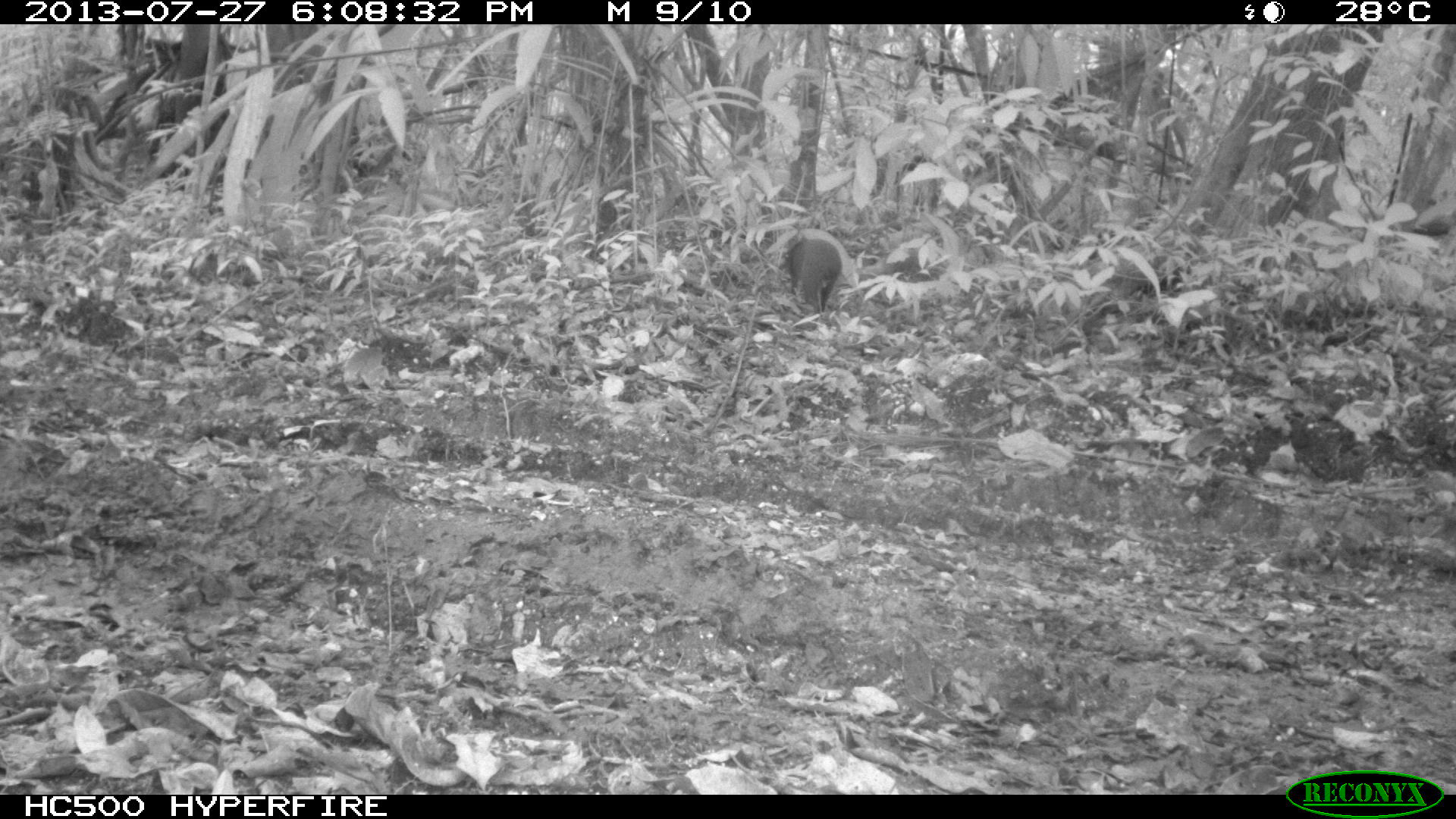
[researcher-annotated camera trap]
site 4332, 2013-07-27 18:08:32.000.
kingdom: Animalia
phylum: Chordata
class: Mammalia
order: Rodentia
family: Dasyproctidae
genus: Dasyprocta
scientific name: Dasyprocta punctata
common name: central american agouti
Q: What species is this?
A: Dasyprocta punctata (central american agouti).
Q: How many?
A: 1.